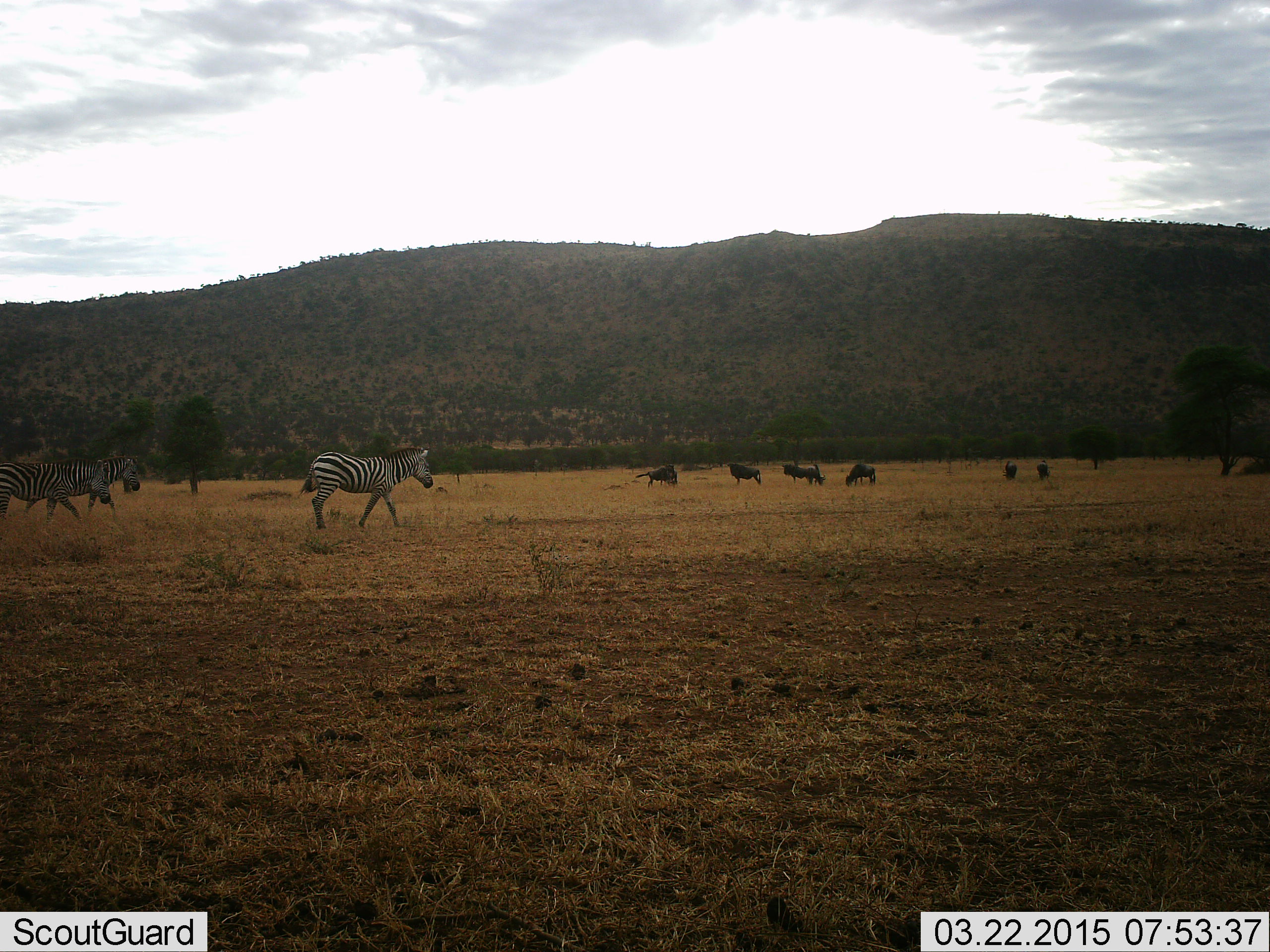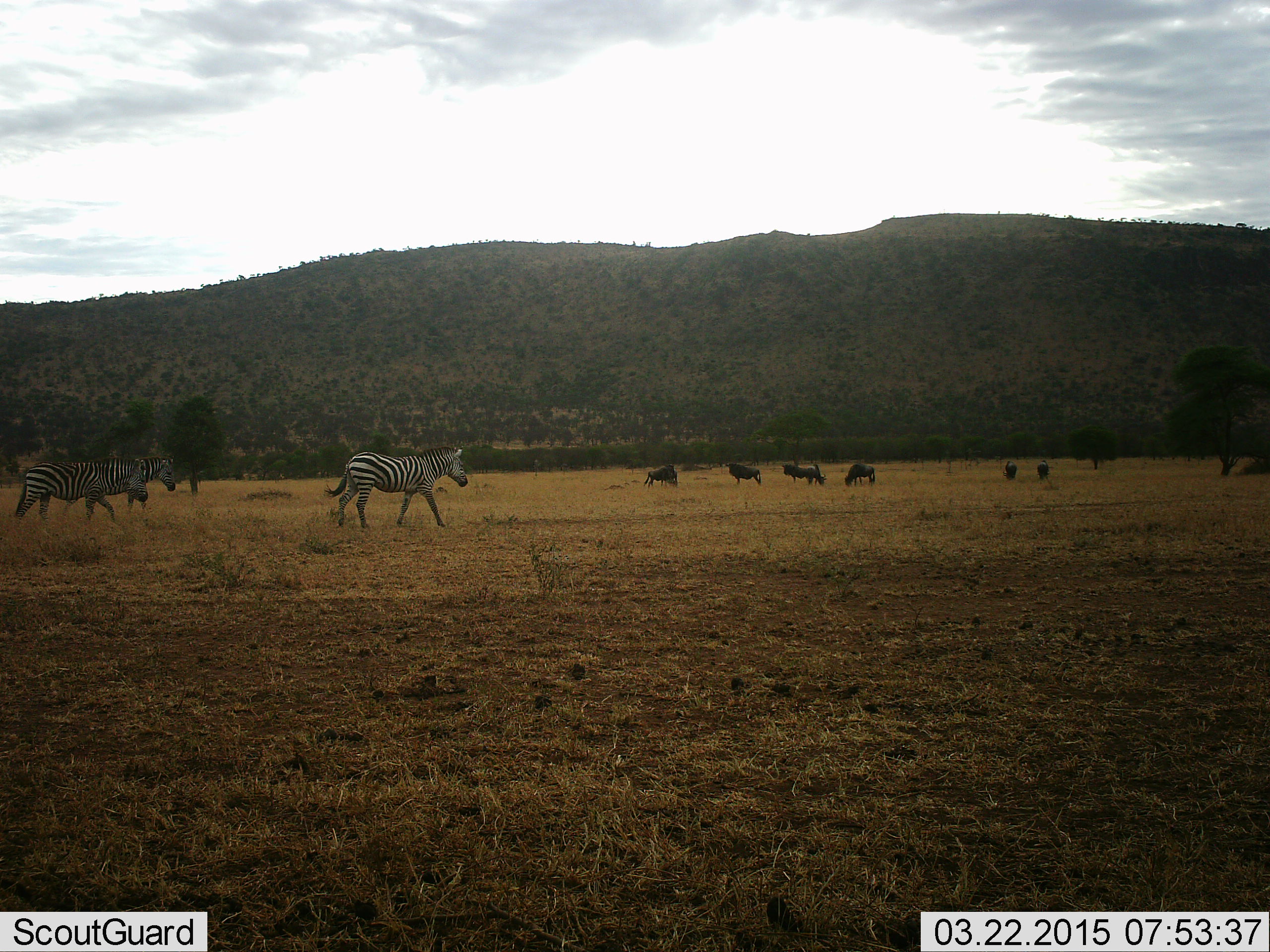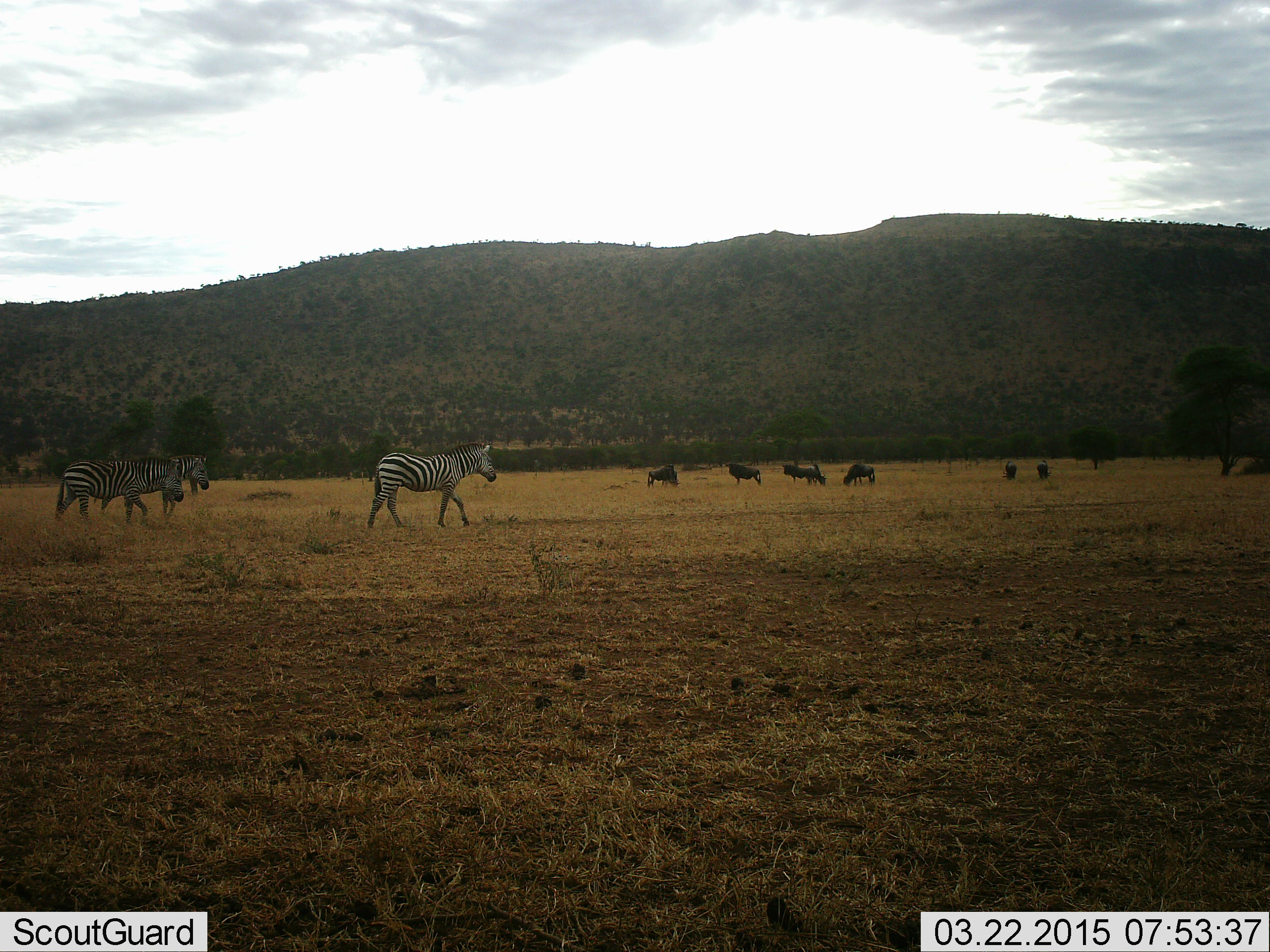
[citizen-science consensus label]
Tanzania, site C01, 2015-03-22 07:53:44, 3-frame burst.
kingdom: Animalia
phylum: Chordata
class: Mammalia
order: Artiodactyla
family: Bovidae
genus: Connochaetes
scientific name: Connochaetes taurinus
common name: blue wildebeest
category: wildebeest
Wildebeest (blue wildebeest) (Connochaetes taurinus), count 7. Behavior (volunteer vote fractions): standing 60%, resting 10%, moving 30%, interacting 0%. Young present (vote fraction): 0%. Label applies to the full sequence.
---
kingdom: Animalia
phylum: Chordata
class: Mammalia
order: Perissodactyla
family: Equidae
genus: Equus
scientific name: Equus quagga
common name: plains zebra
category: zebra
Zebra (plains zebra) (Equus quagga), count 3. Behavior (volunteer vote fractions): standing 9%, resting 0%, moving 100%, interacting 0%. Young present (vote fraction): 0%. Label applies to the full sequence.